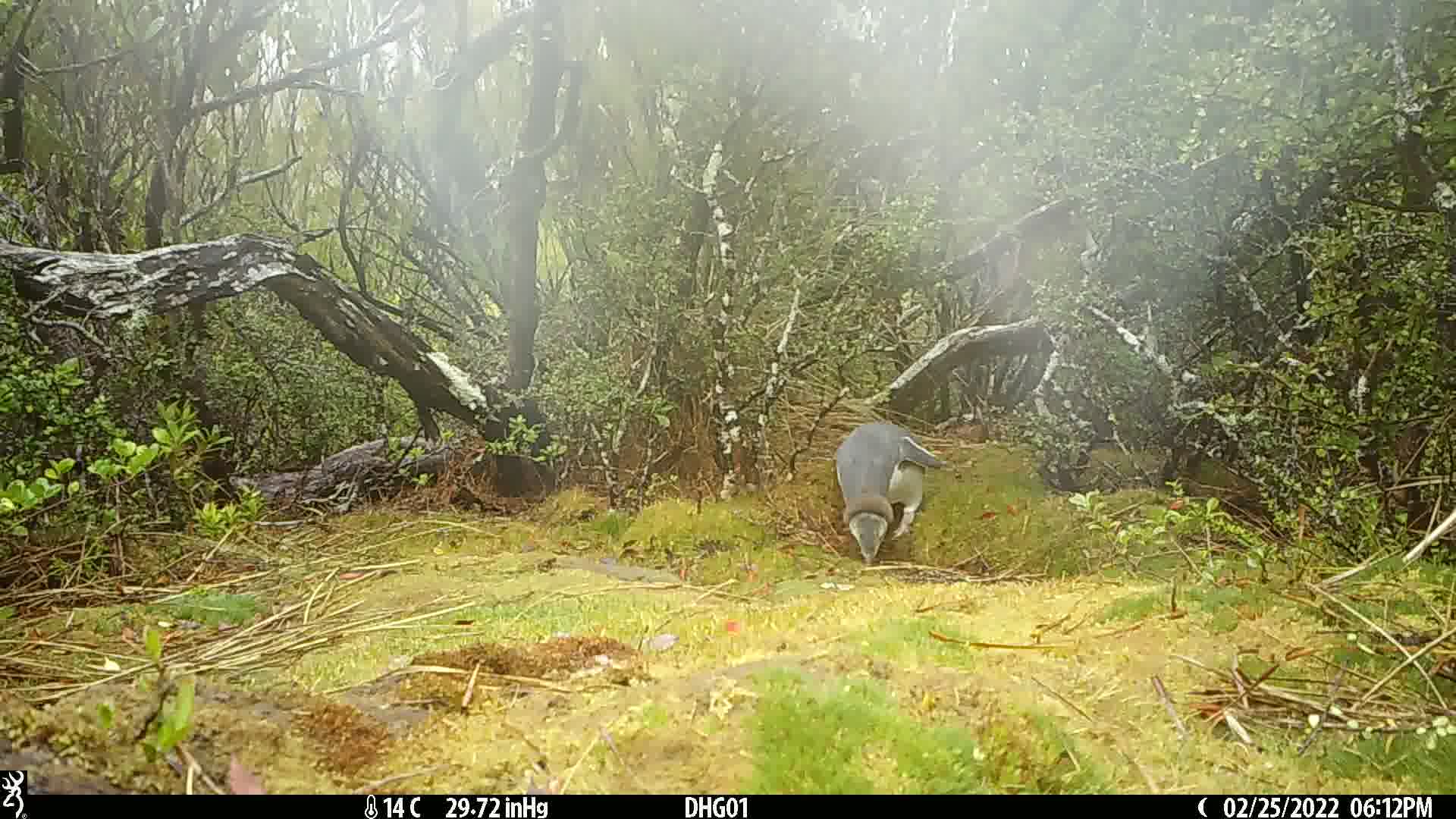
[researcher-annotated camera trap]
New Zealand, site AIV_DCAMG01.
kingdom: Animalia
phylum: Chordata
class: Aves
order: Sphenisciformes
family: Spheniscidae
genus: Megadyptes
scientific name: Megadyptes antipodes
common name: yellow-eyed penguin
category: yellow eyed penguin